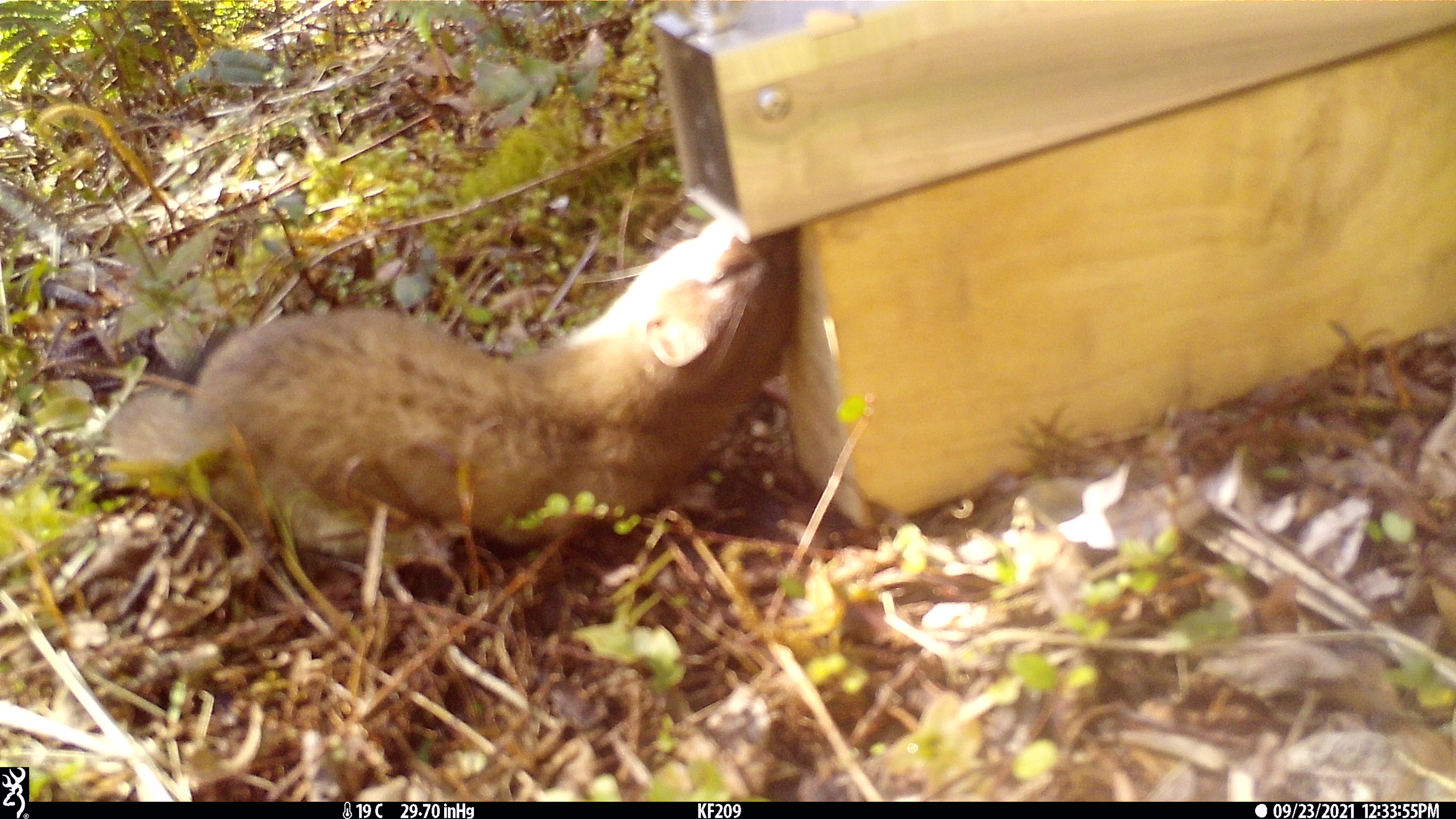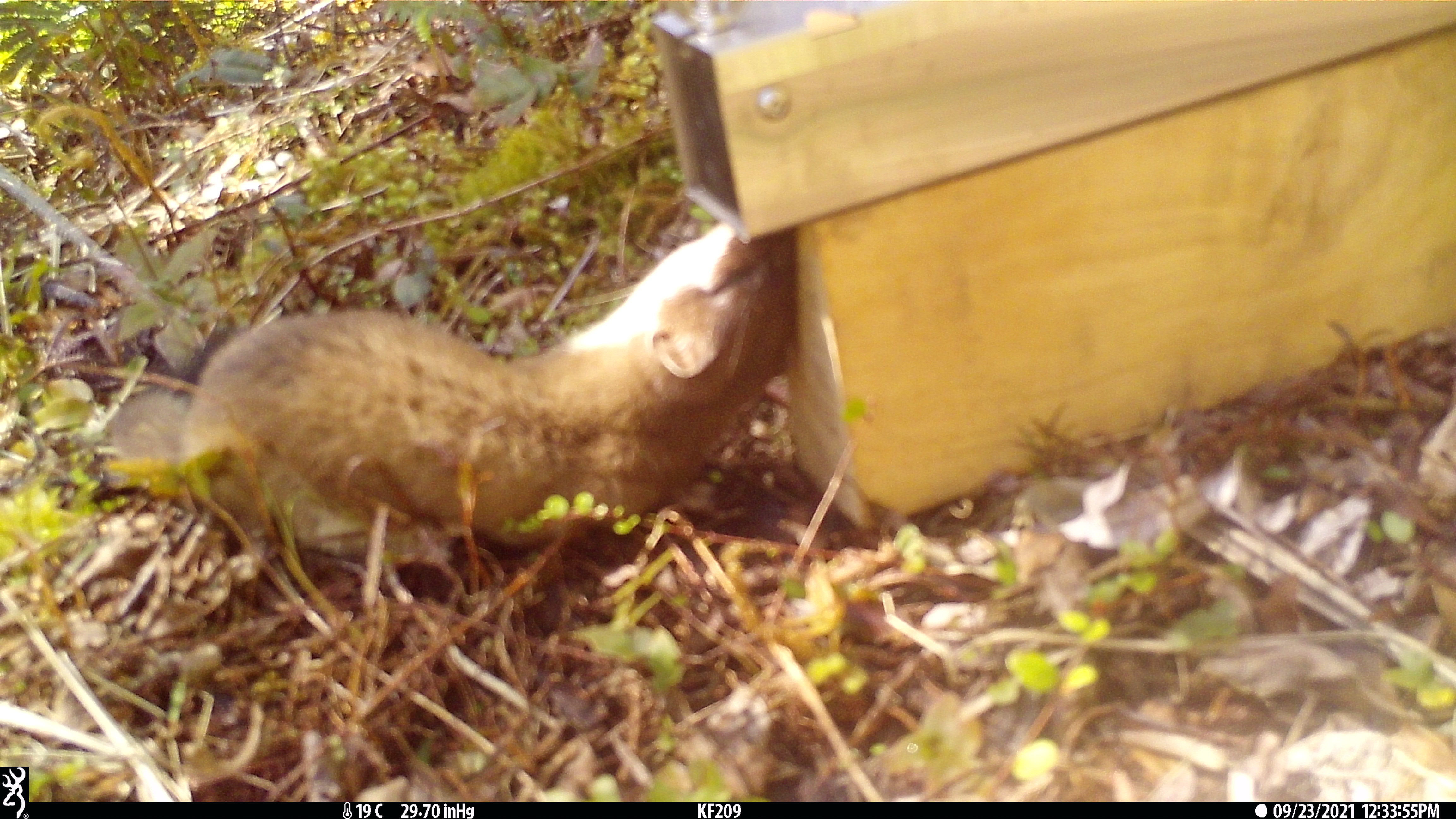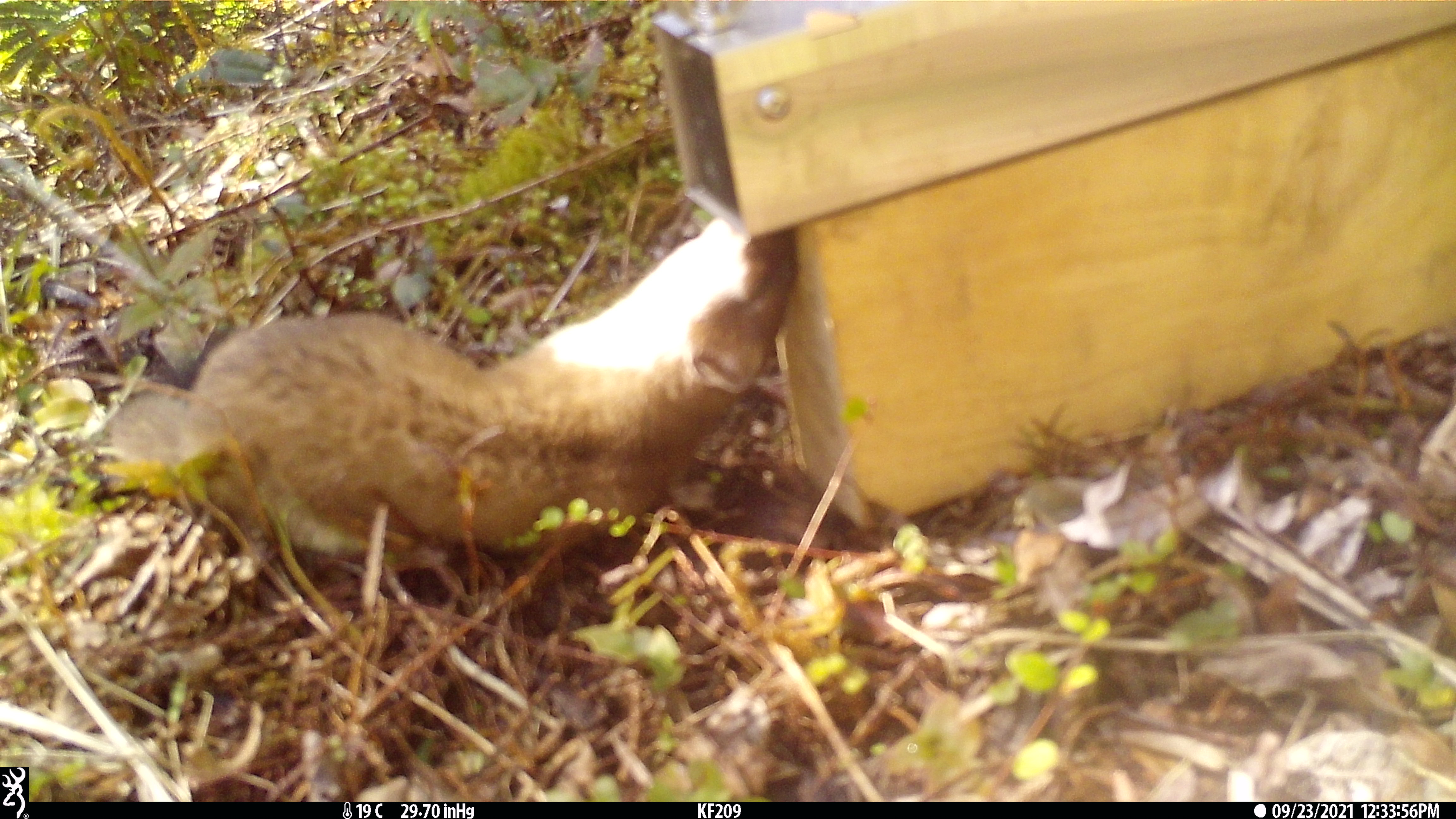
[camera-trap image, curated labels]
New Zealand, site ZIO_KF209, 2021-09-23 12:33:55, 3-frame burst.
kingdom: Animalia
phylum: Chordata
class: Mammalia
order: Carnivora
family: Mustelidae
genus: Mustela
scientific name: Mustela erminea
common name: stoat